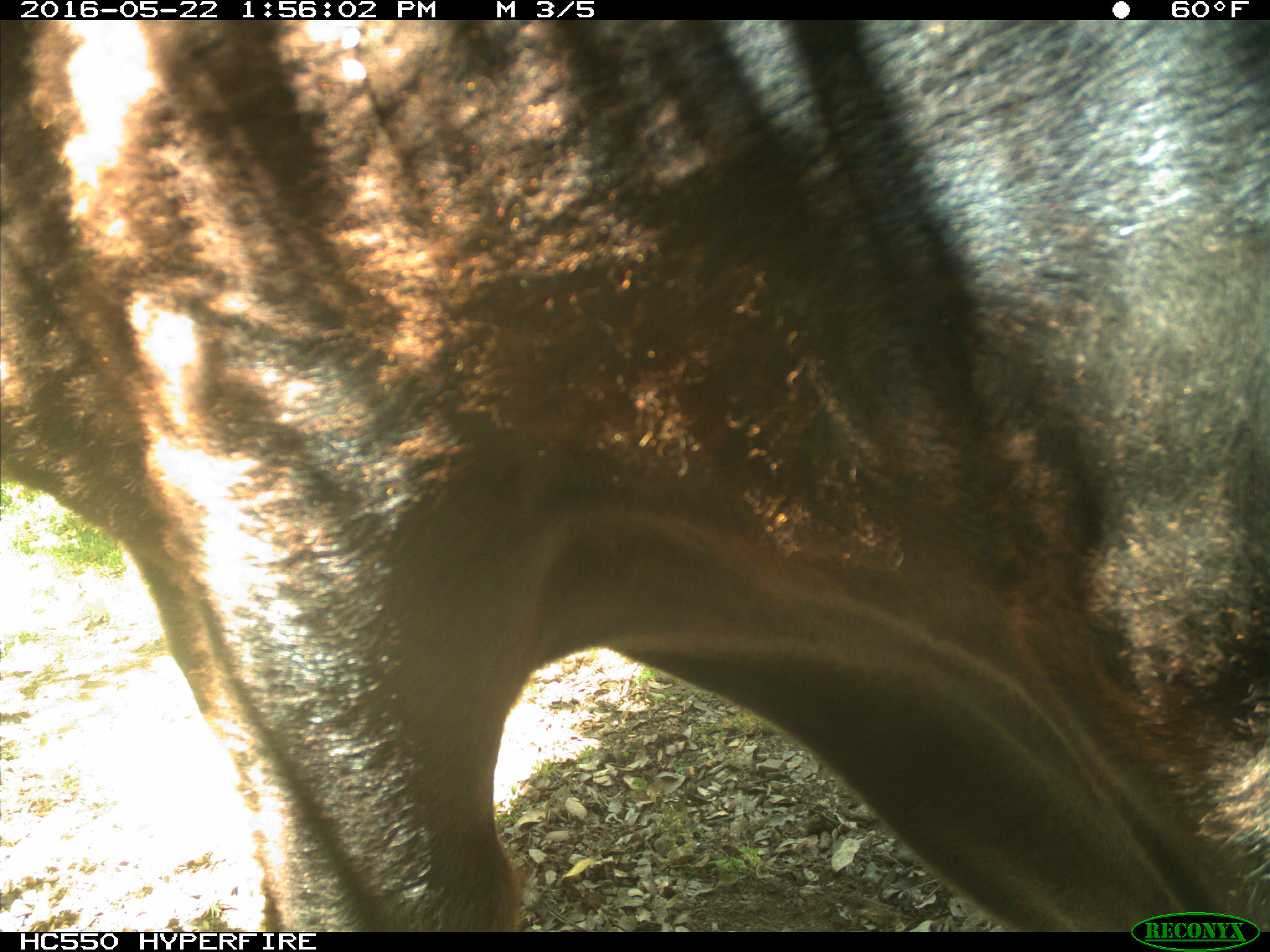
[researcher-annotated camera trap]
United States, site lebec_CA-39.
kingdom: Animalia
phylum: Chordata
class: Mammalia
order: Artiodactyla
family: Bovidae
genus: Bos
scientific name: Bos taurus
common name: domestic cow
Bos taurus (domestic cow).